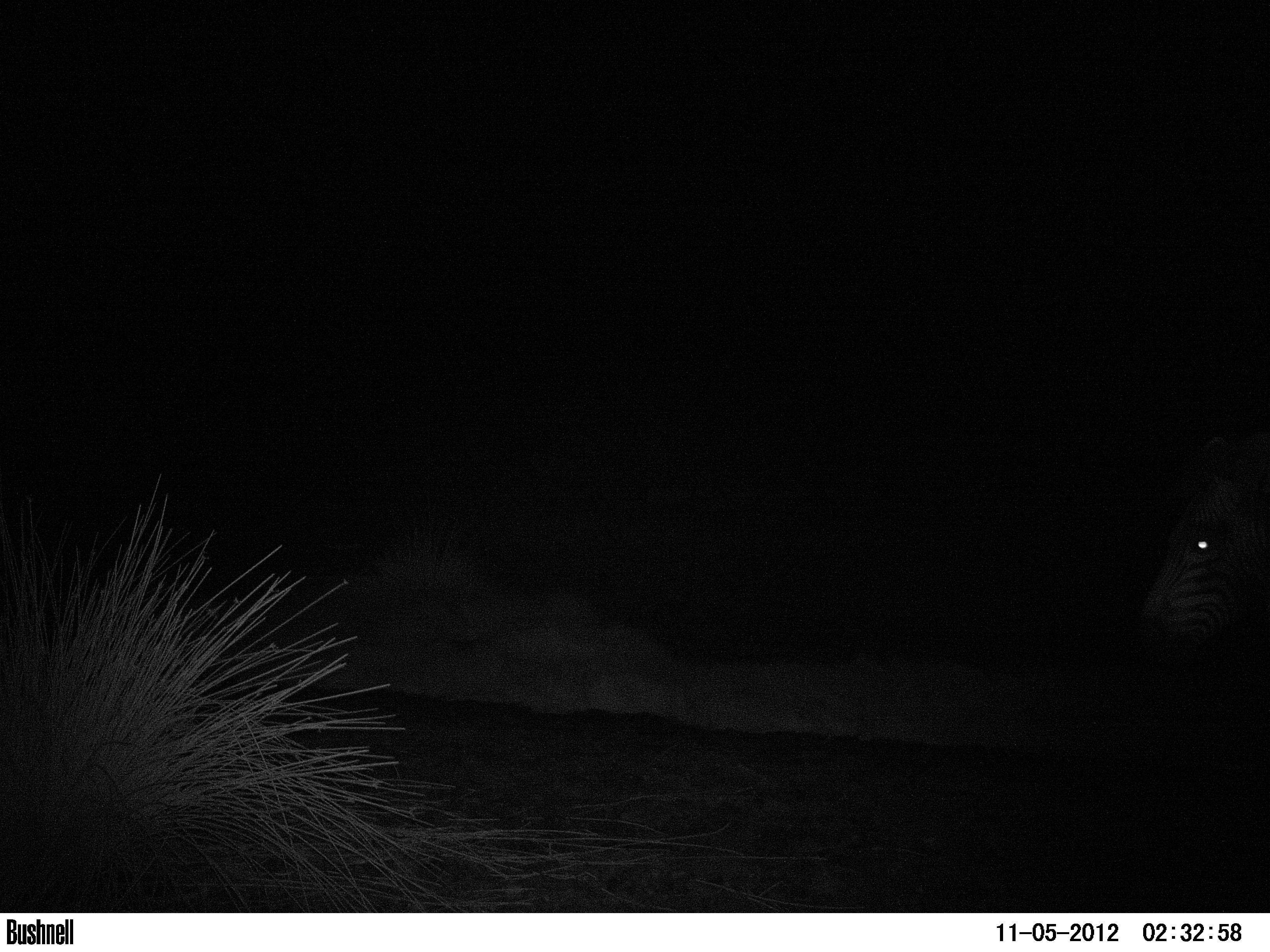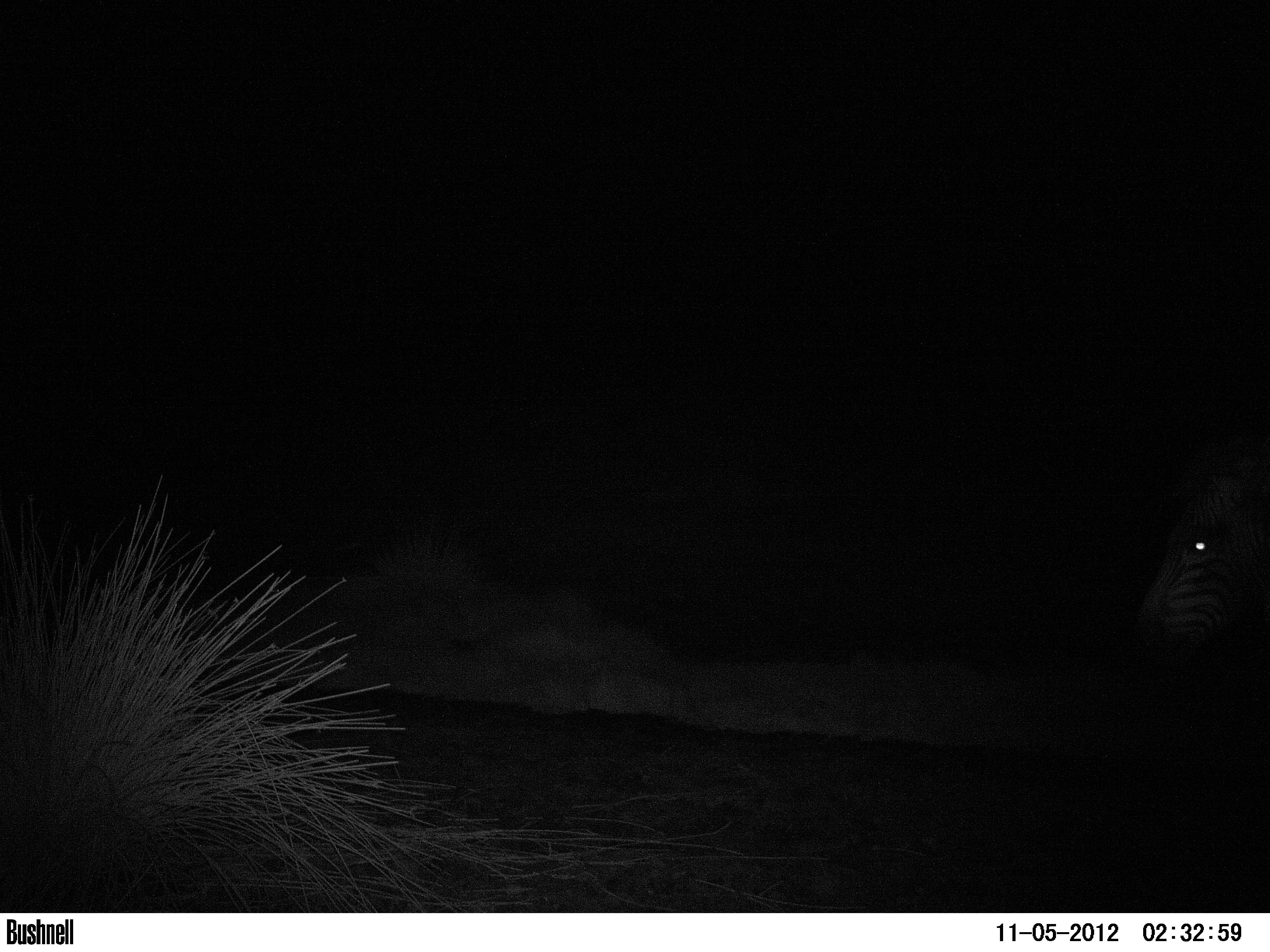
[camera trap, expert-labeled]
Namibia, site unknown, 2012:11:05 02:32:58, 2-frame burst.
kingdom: Animalia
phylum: Chordata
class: Mammalia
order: Perissodactyla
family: Equidae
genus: Equus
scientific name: Equus zebra hartmannae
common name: hartmann's mountain zebra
Equus zebra hartmannae (hartmann's mountain zebra).